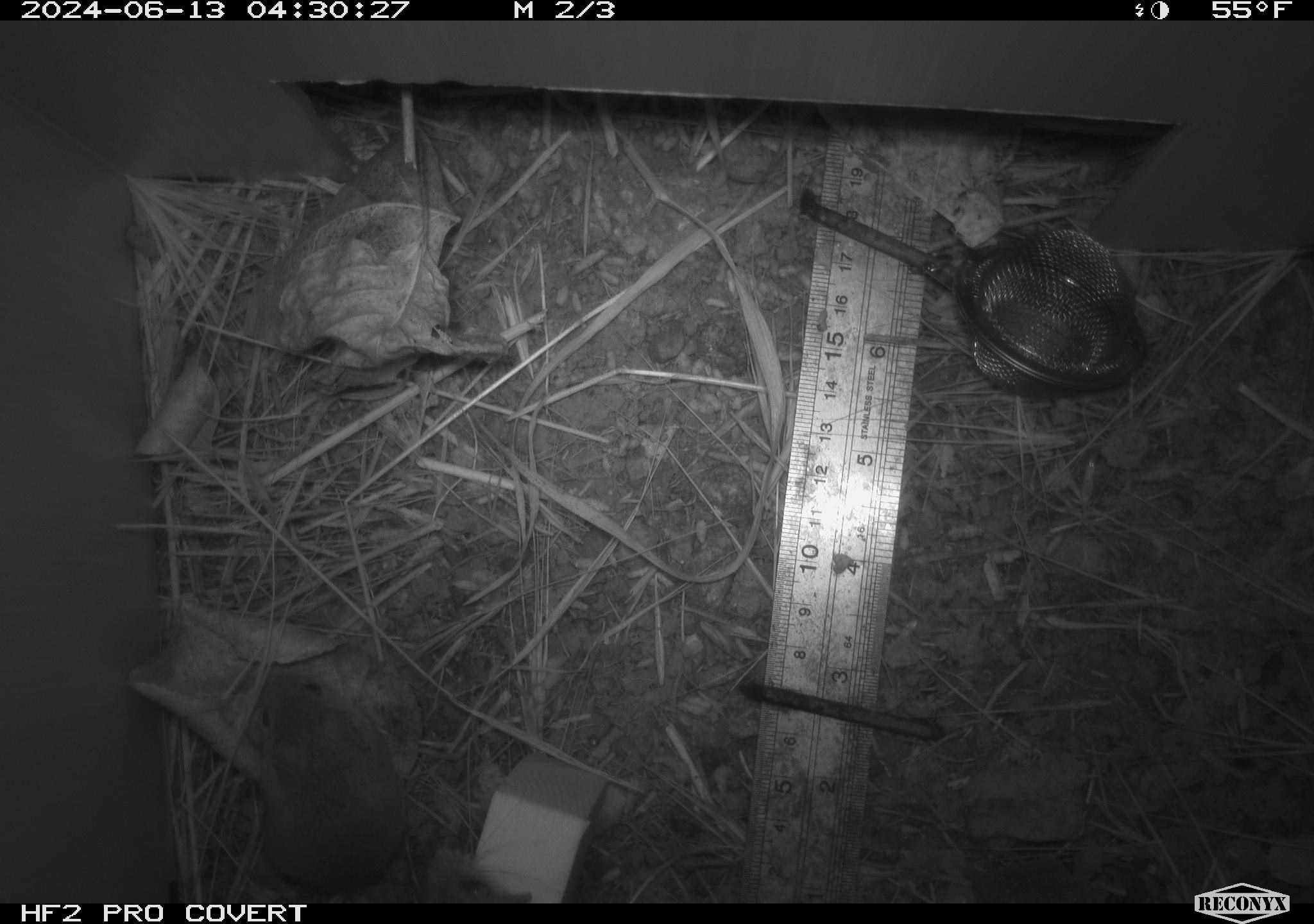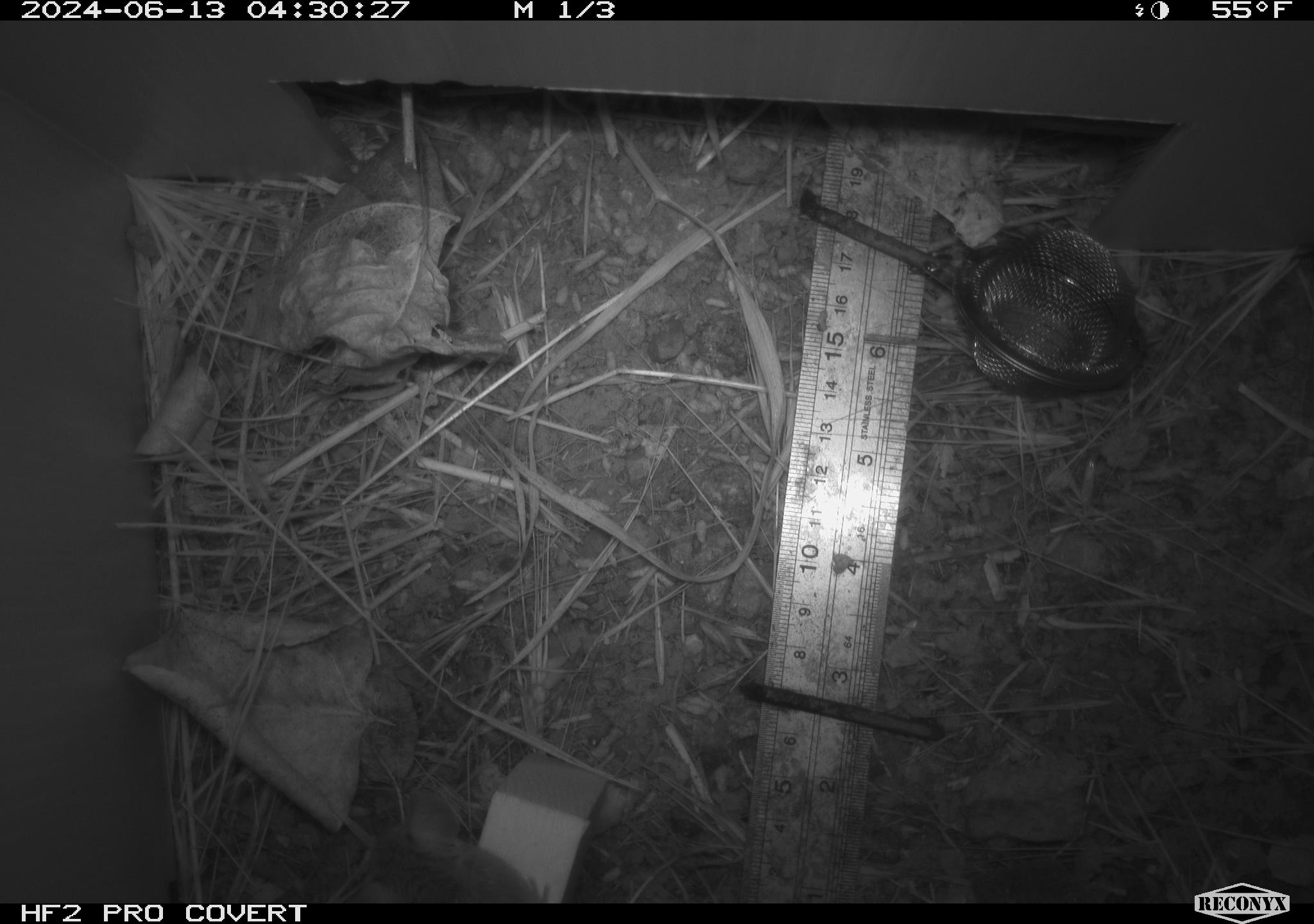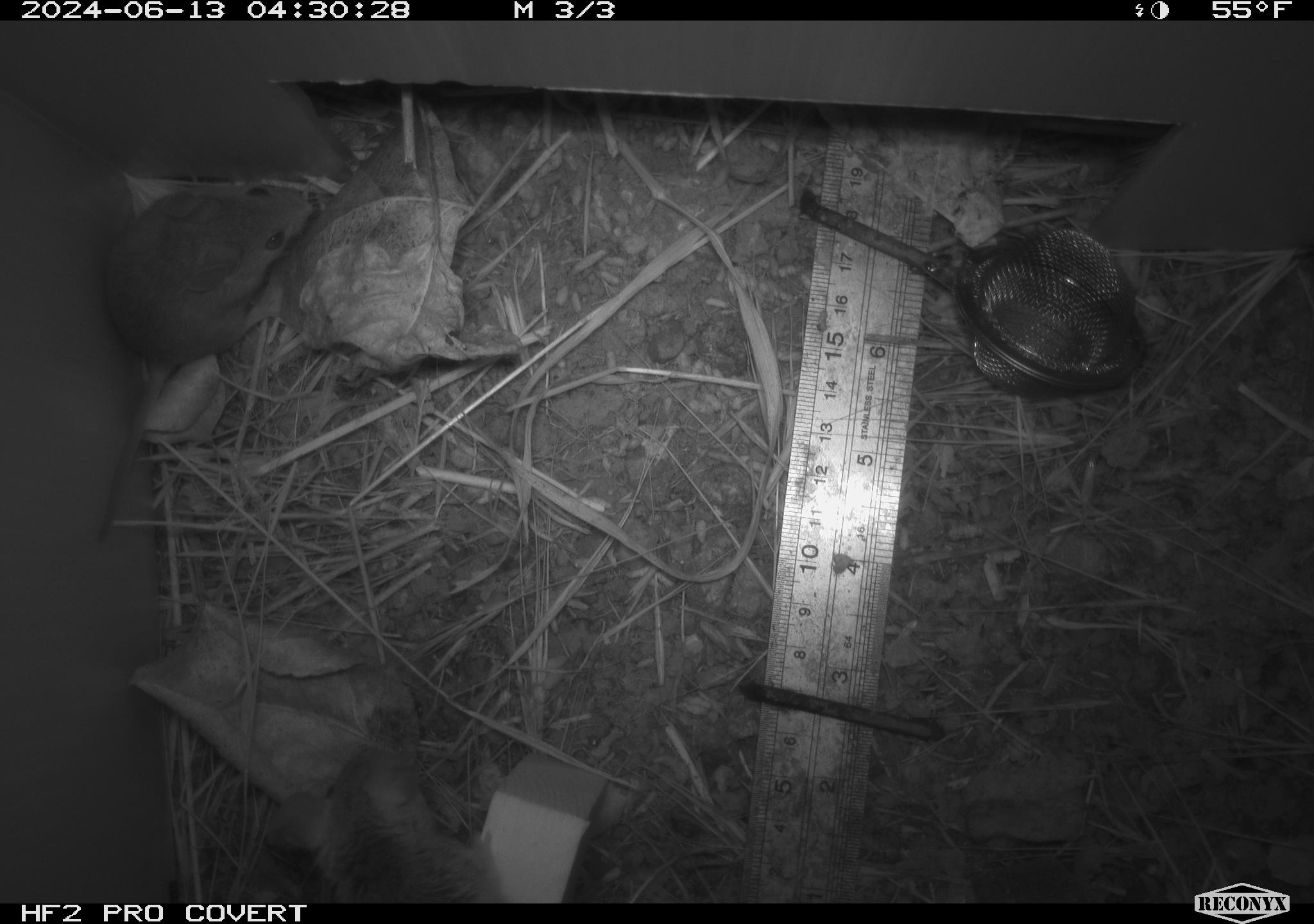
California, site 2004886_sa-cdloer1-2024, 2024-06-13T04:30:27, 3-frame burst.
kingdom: Animalia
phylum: Chordata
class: Mammalia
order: Rodentia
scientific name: Rodentia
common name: mouse species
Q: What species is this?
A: Mouse species (Rodentia).